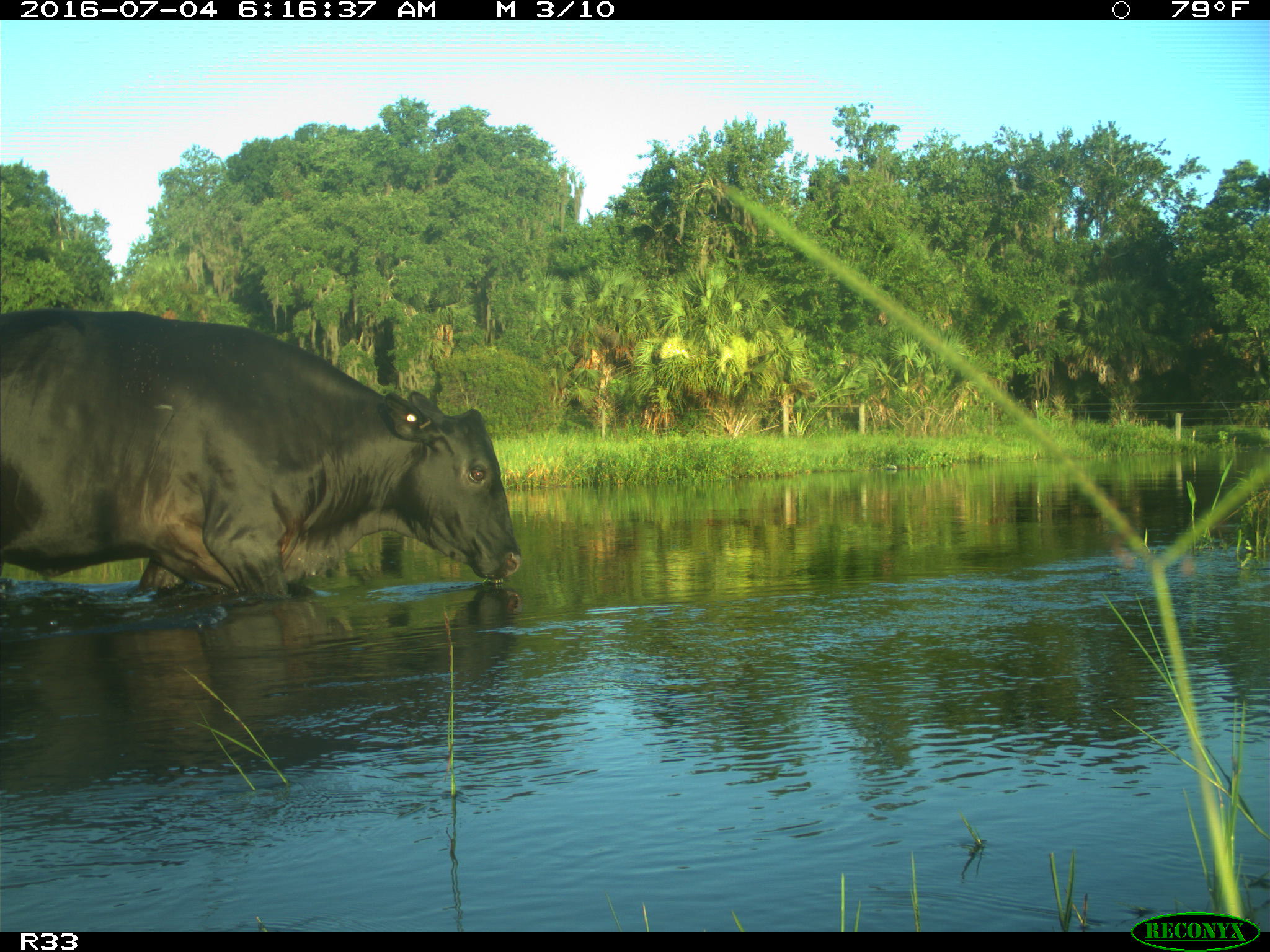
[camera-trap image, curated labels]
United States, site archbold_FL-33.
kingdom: Animalia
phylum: Chordata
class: Mammalia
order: Artiodactyla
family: Bovidae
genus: Bos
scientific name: Bos taurus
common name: domestic cow